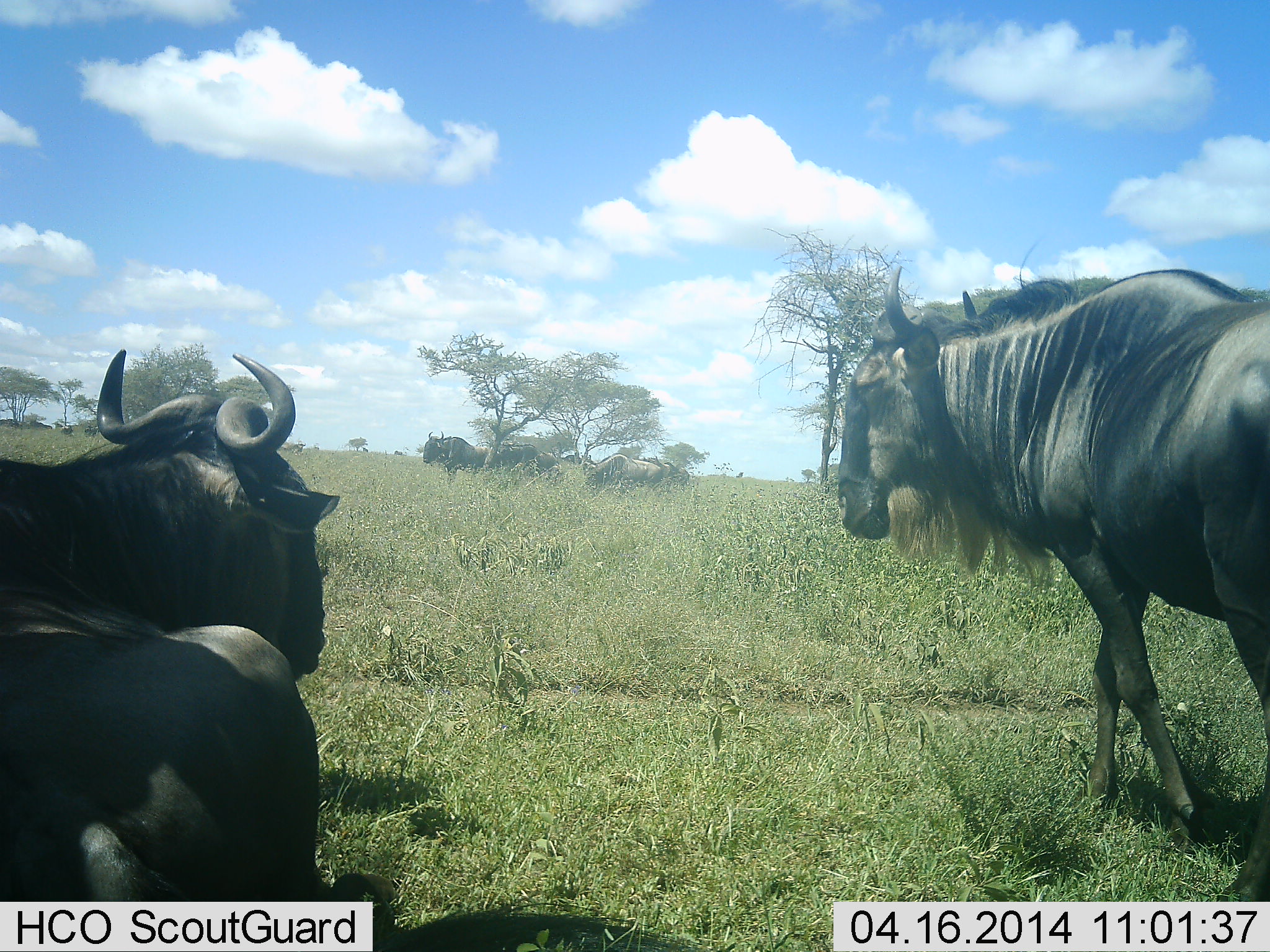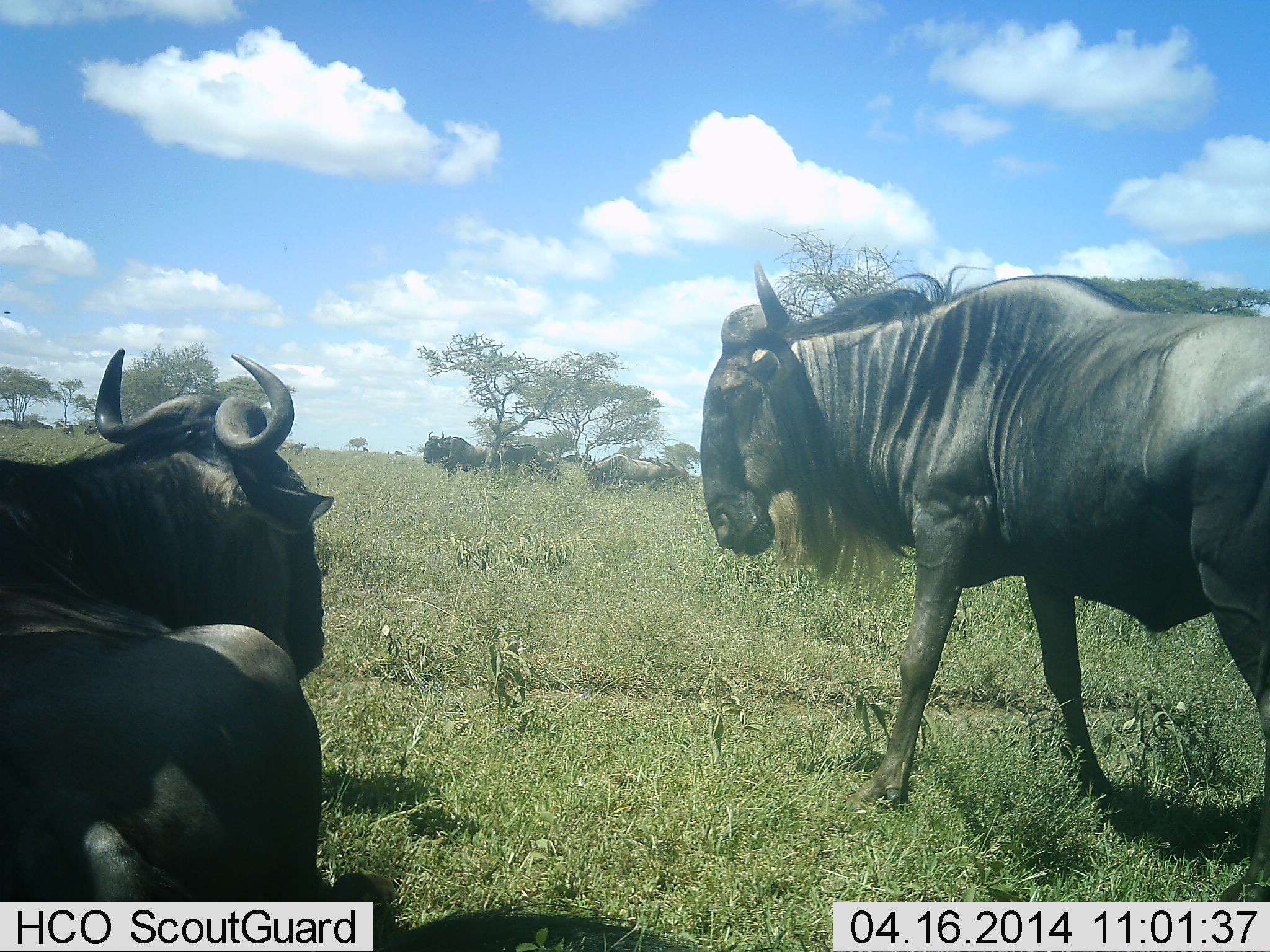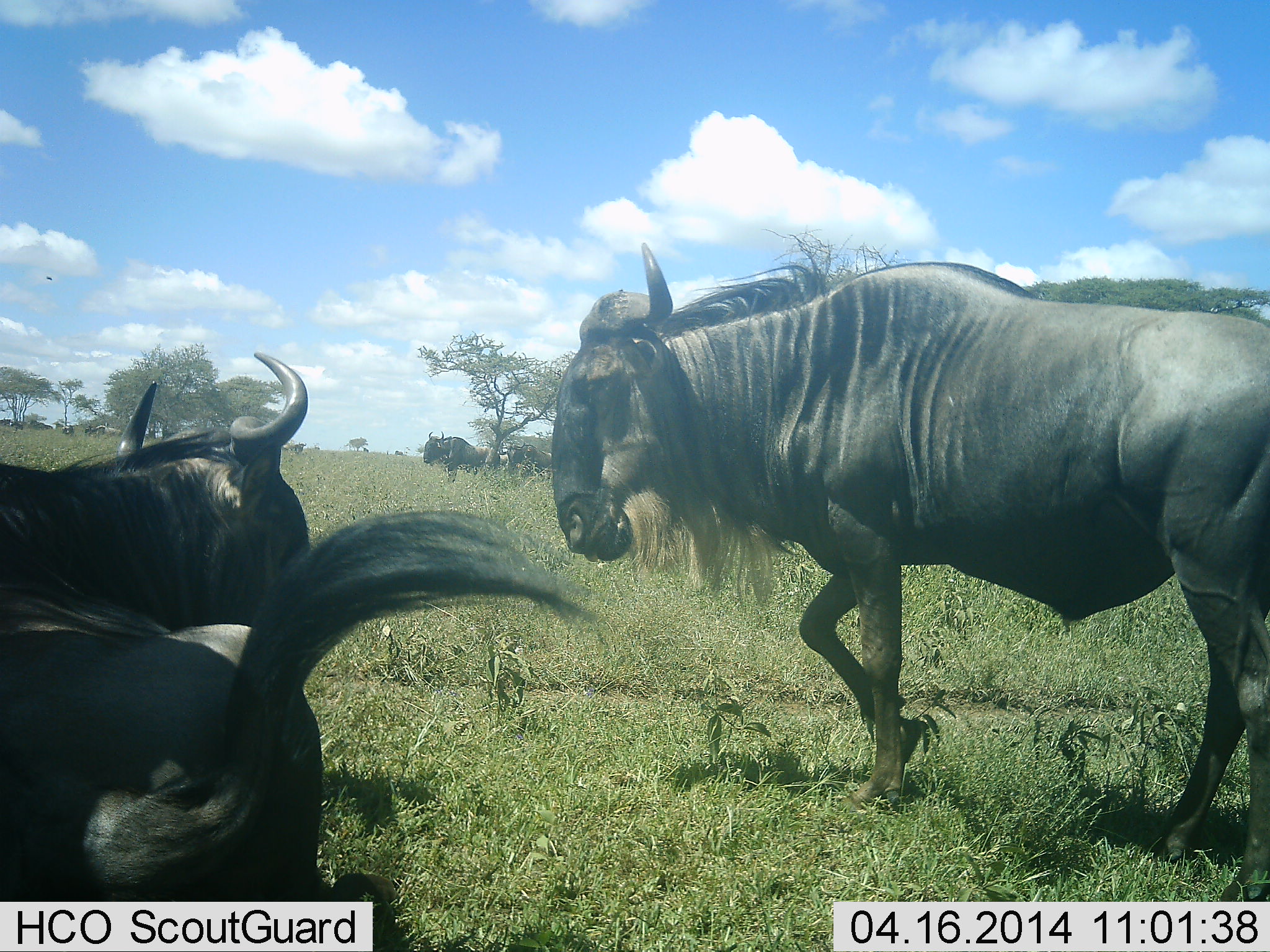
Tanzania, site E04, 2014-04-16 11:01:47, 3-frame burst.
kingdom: Animalia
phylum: Chordata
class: Mammalia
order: Artiodactyla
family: Bovidae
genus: Connochaetes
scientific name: Connochaetes taurinus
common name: blue wildebeest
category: wildebeest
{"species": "wildebeest (blue wildebeest) (Connochaetes taurinus)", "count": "5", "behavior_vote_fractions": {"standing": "50%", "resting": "70%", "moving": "60%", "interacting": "10%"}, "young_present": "0%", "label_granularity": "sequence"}